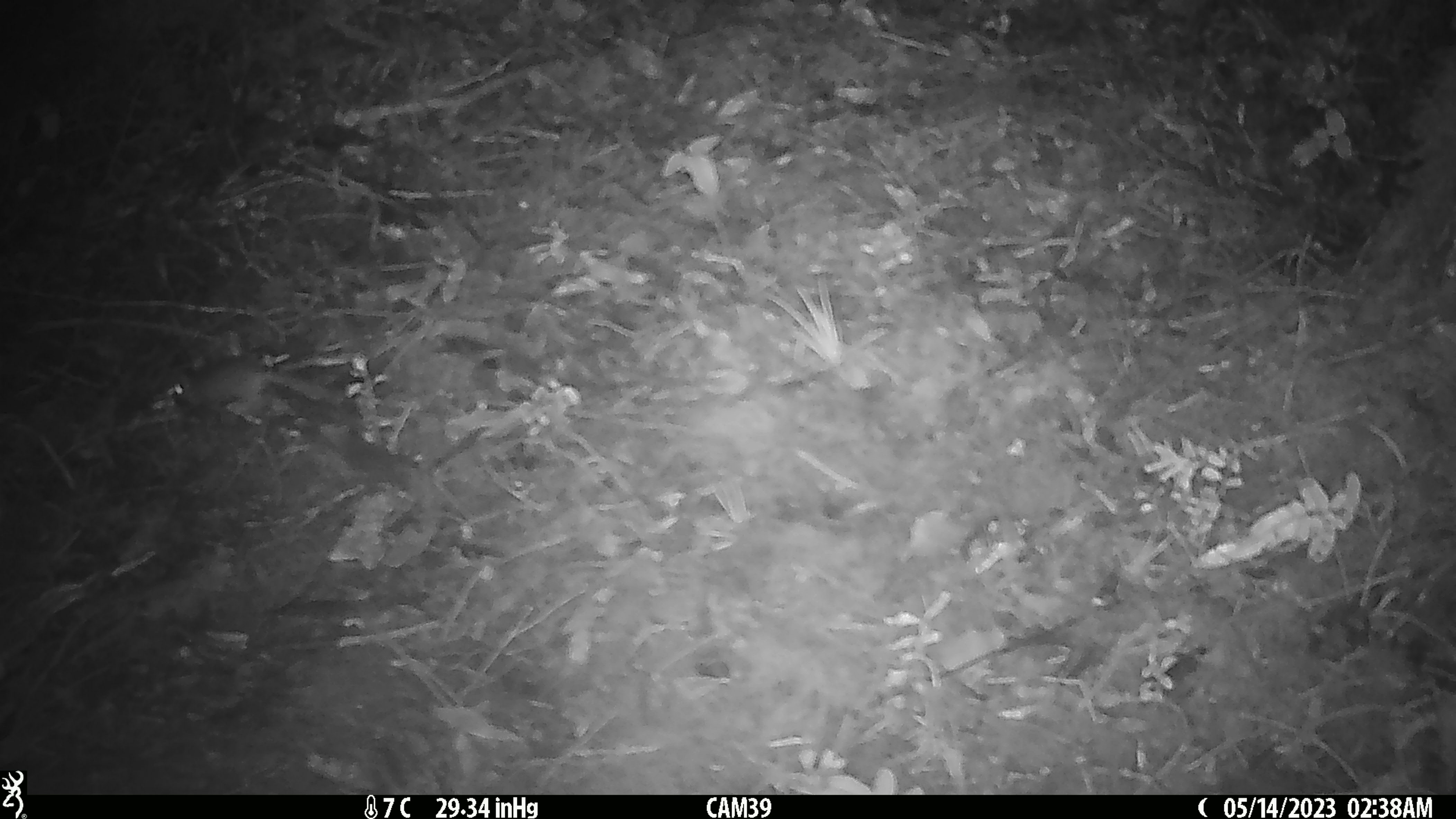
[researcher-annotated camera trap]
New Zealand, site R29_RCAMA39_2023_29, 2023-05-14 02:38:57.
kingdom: Animalia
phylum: Chordata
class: Mammalia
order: Rodentia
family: Muridae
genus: Mus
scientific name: Mus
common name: mouse